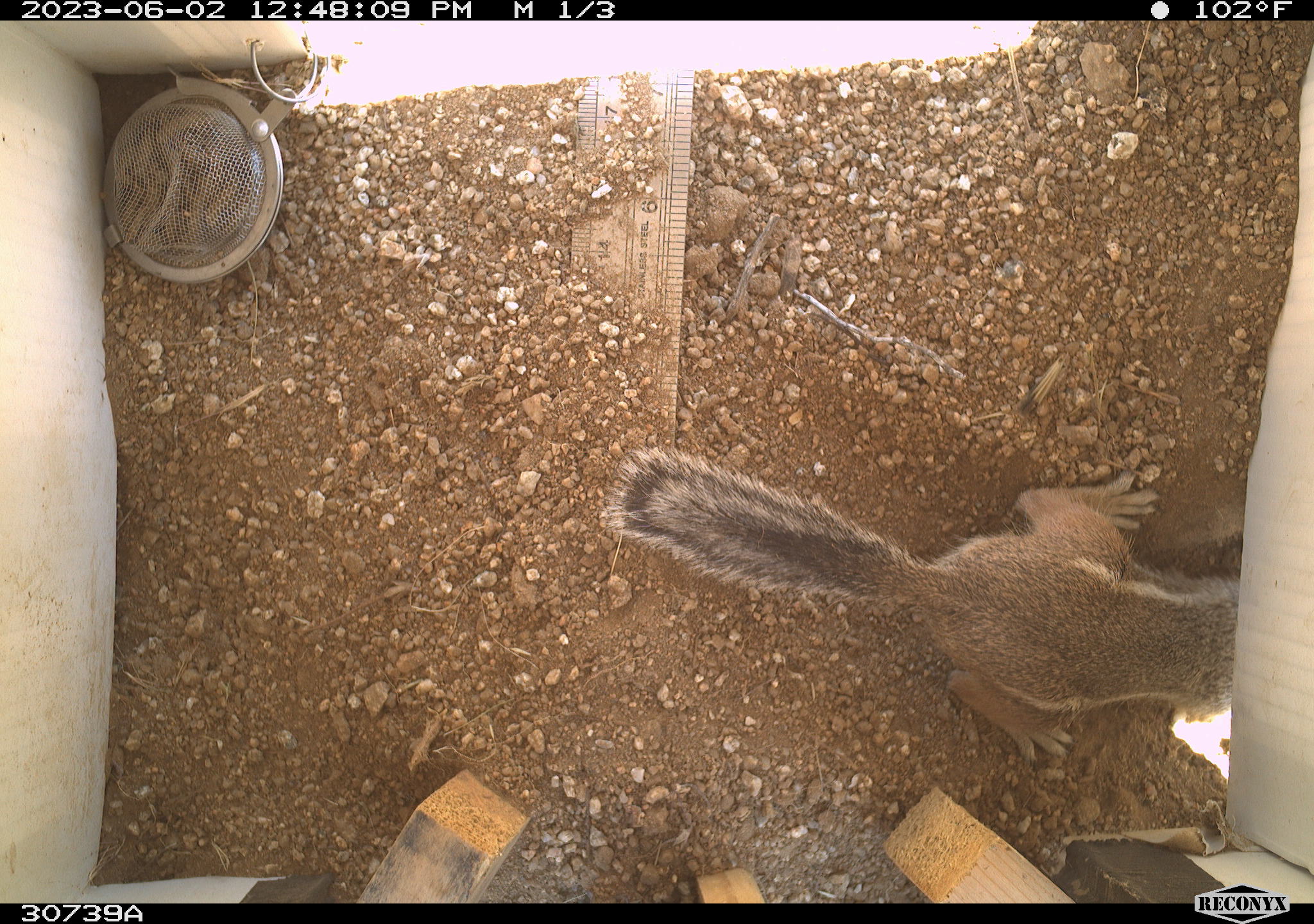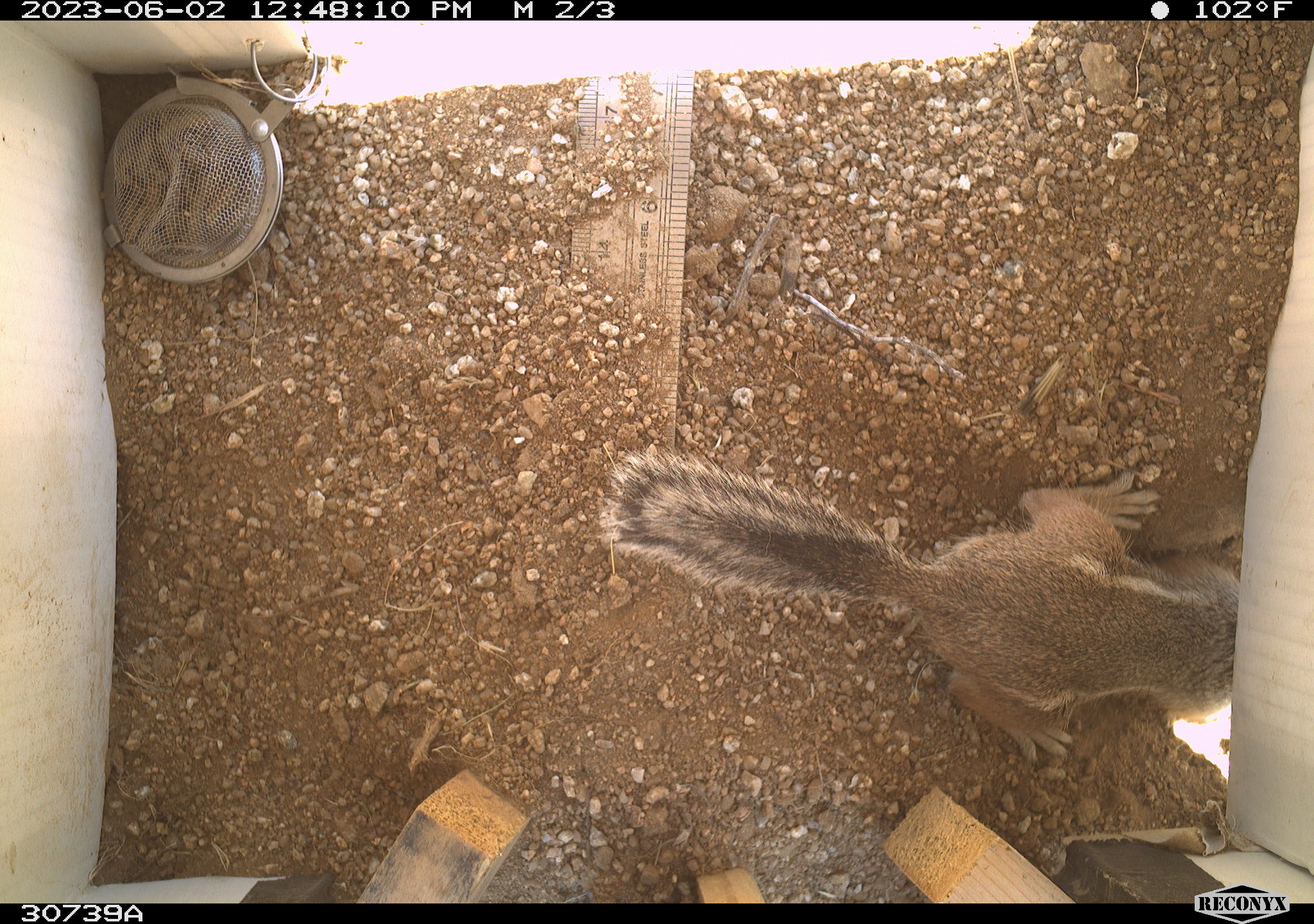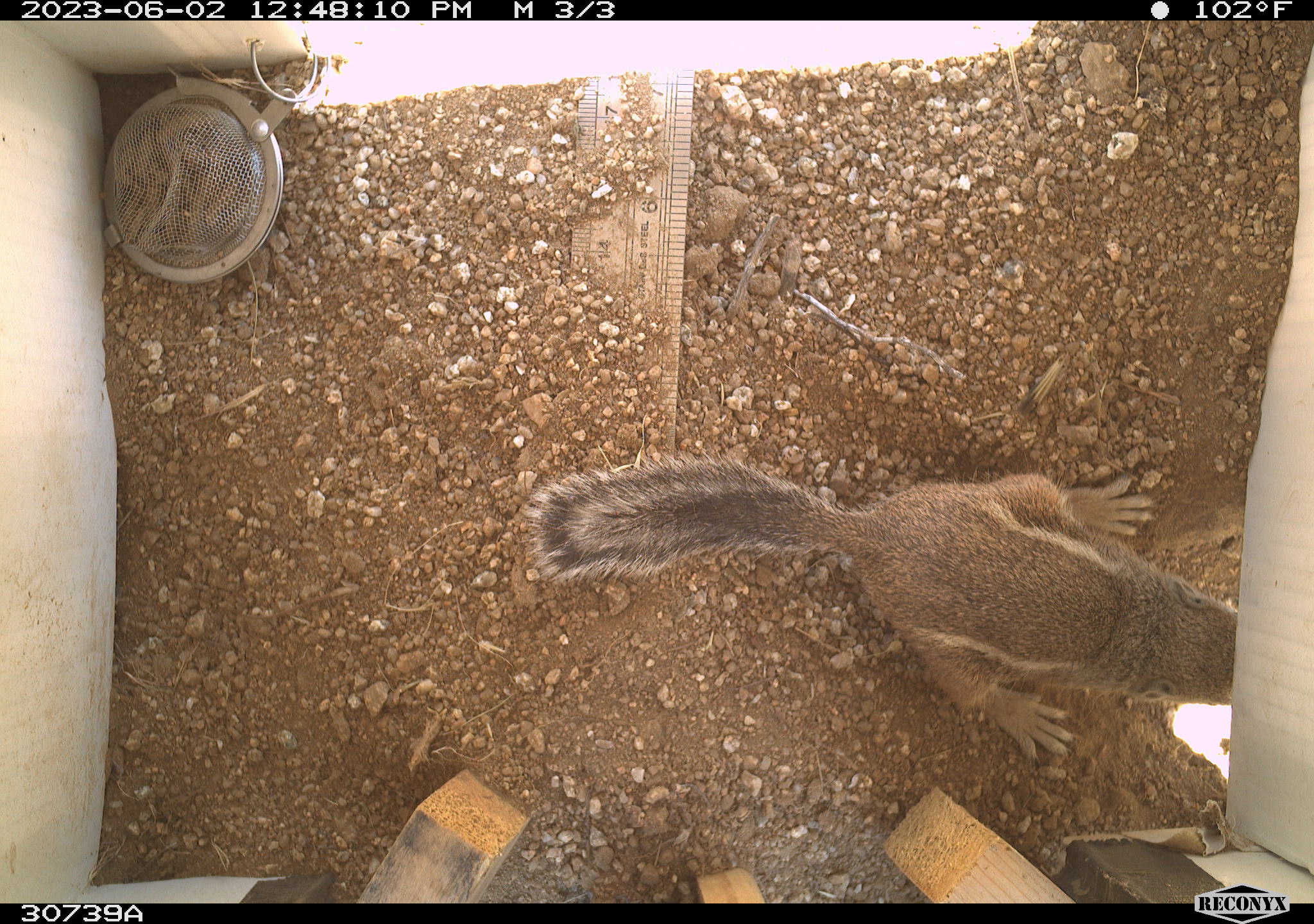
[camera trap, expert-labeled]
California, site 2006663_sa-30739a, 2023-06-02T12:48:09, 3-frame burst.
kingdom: Animalia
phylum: Chordata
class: Mammalia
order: Rodentia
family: Sciuridae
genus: Ammospermophilus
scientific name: Ammospermophilus leucurus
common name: white-tailed antelope squirrel